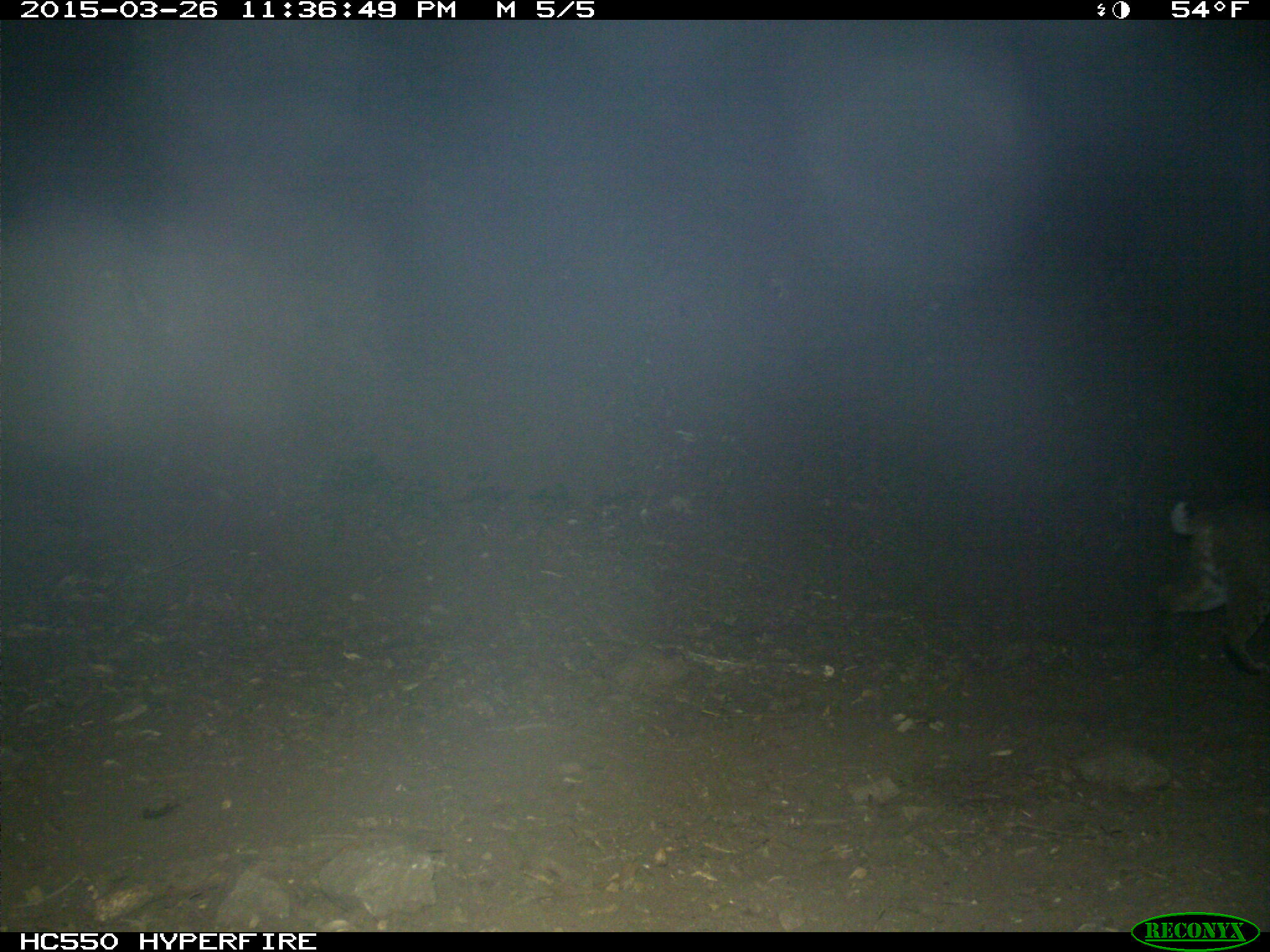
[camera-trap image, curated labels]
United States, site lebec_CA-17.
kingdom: Animalia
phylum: Chordata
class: Mammalia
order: Carnivora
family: Felidae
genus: Lynx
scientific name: Lynx rufus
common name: bobcat